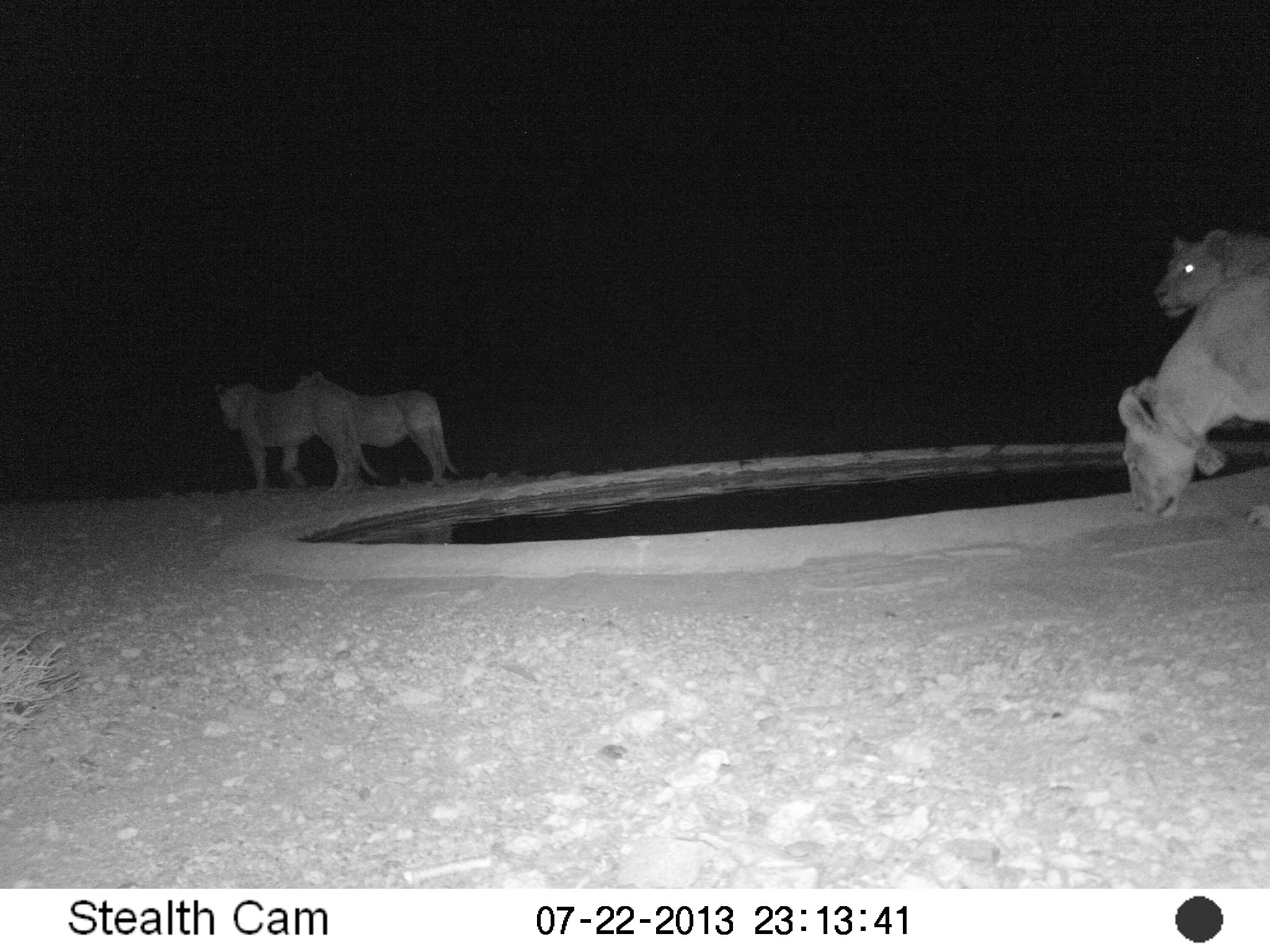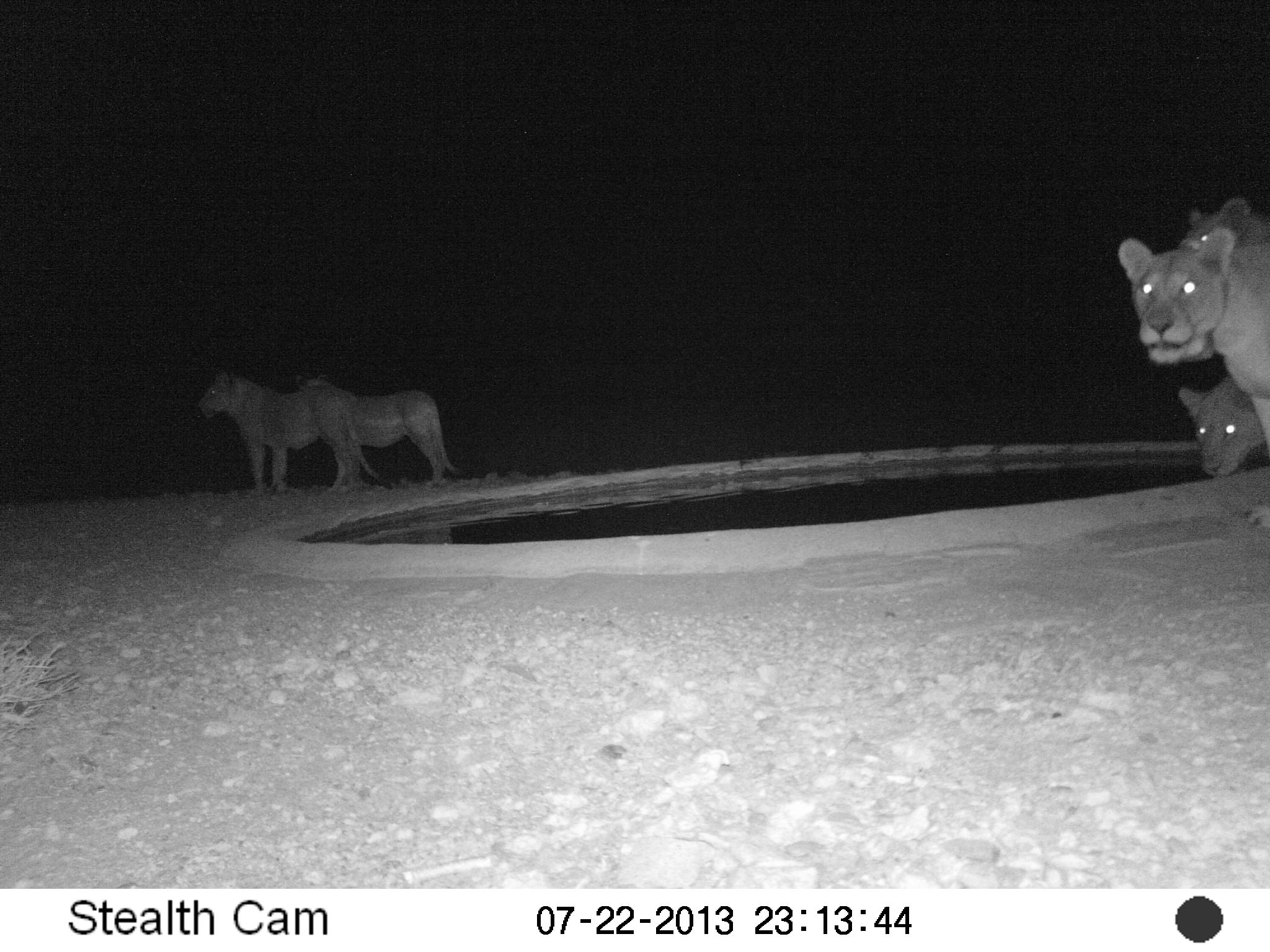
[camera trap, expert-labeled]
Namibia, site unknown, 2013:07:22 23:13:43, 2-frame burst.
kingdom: Animalia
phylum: Chordata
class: Mammalia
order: Carnivora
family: Felidae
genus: Panthera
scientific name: Panthera leo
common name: lion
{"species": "Panthera leo (lion)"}